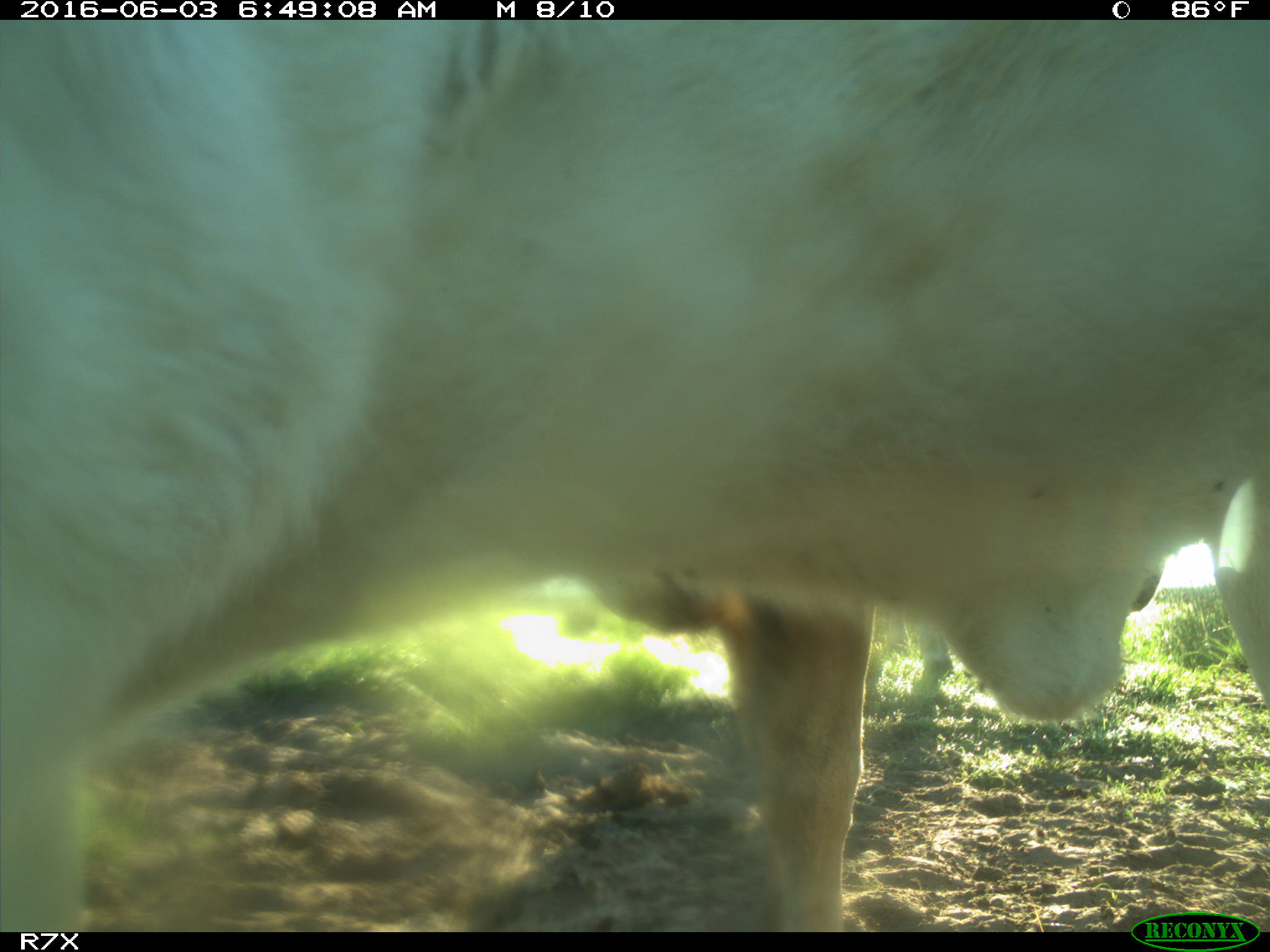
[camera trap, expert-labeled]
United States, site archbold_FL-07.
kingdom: Animalia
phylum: Chordata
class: Mammalia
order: Artiodactyla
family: Bovidae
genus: Bos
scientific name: Bos taurus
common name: domestic cow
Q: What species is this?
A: Bos taurus (domestic cow).